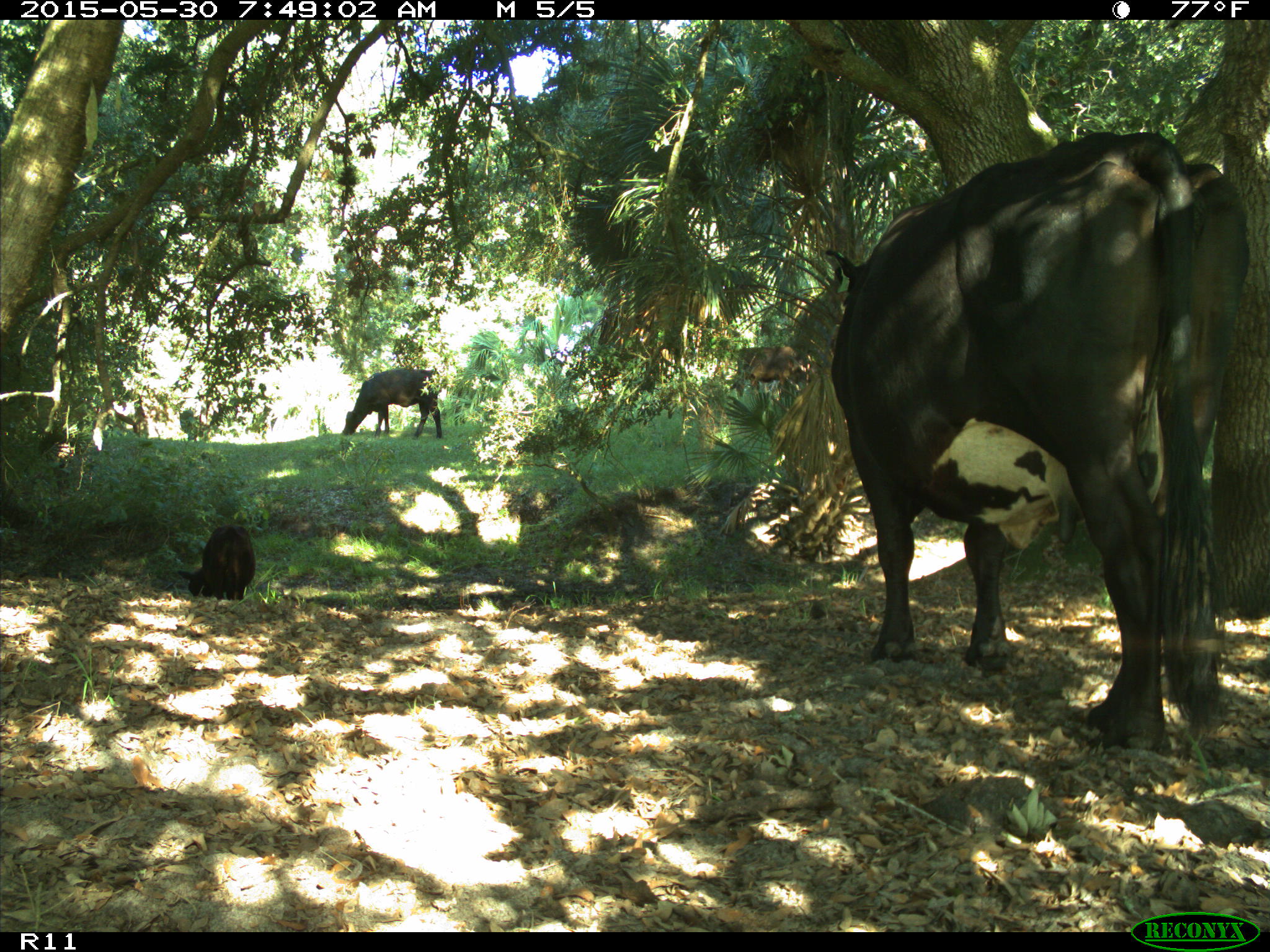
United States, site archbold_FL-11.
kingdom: Animalia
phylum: Chordata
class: Mammalia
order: Artiodactyla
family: Bovidae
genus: Bos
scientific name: Bos taurus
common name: domestic cow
Bos taurus (domestic cow).